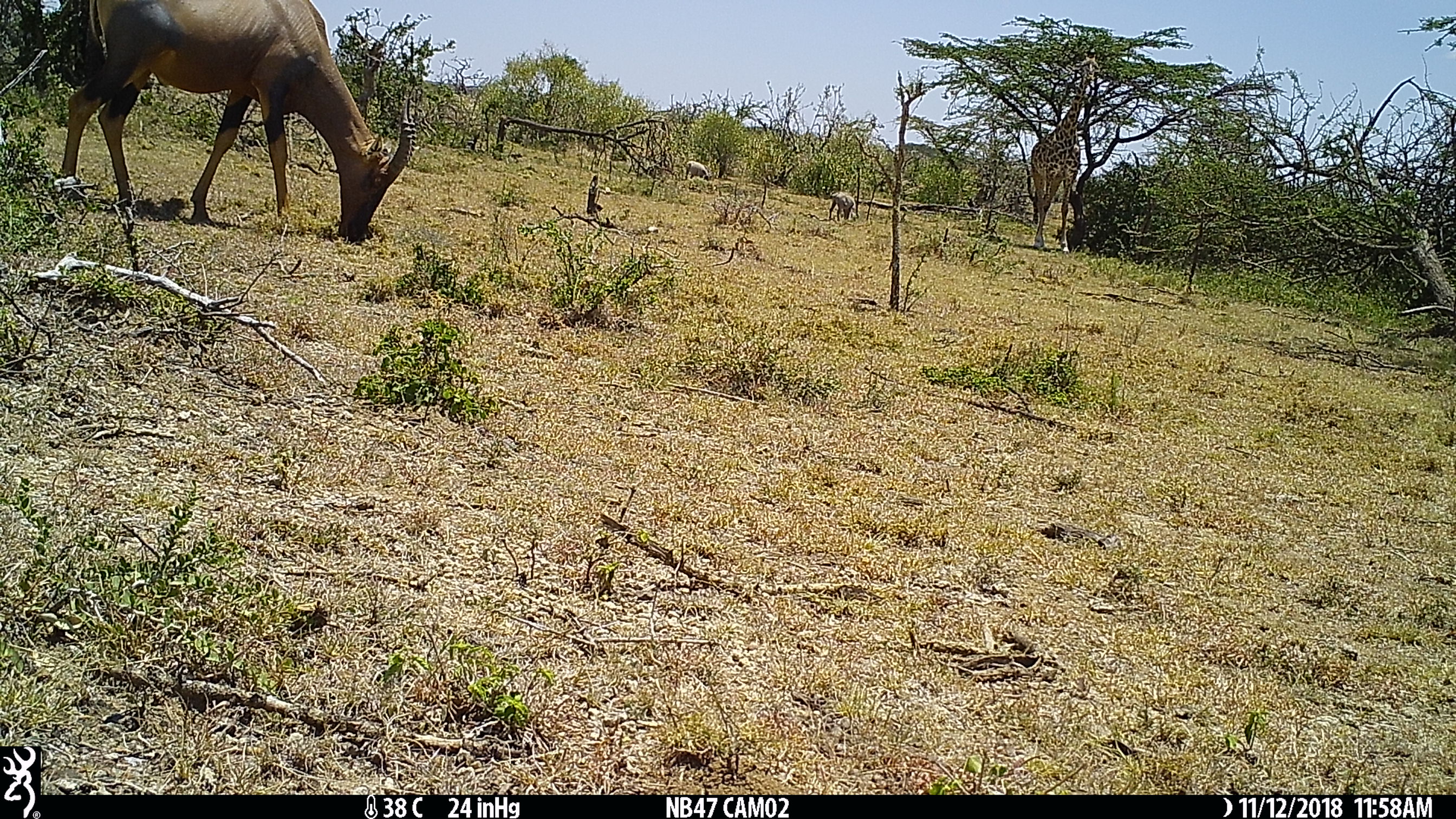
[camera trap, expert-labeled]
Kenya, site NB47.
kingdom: Animalia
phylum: Chordata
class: Mammalia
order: Artiodactyla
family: Bovidae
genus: Damaliscus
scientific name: Damaliscus lunatus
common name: topi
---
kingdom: Animalia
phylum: Chordata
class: Mammalia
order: Artiodactyla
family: Giraffidae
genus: Giraffa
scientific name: Giraffa camelopardalis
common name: northern giraffe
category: giraffe